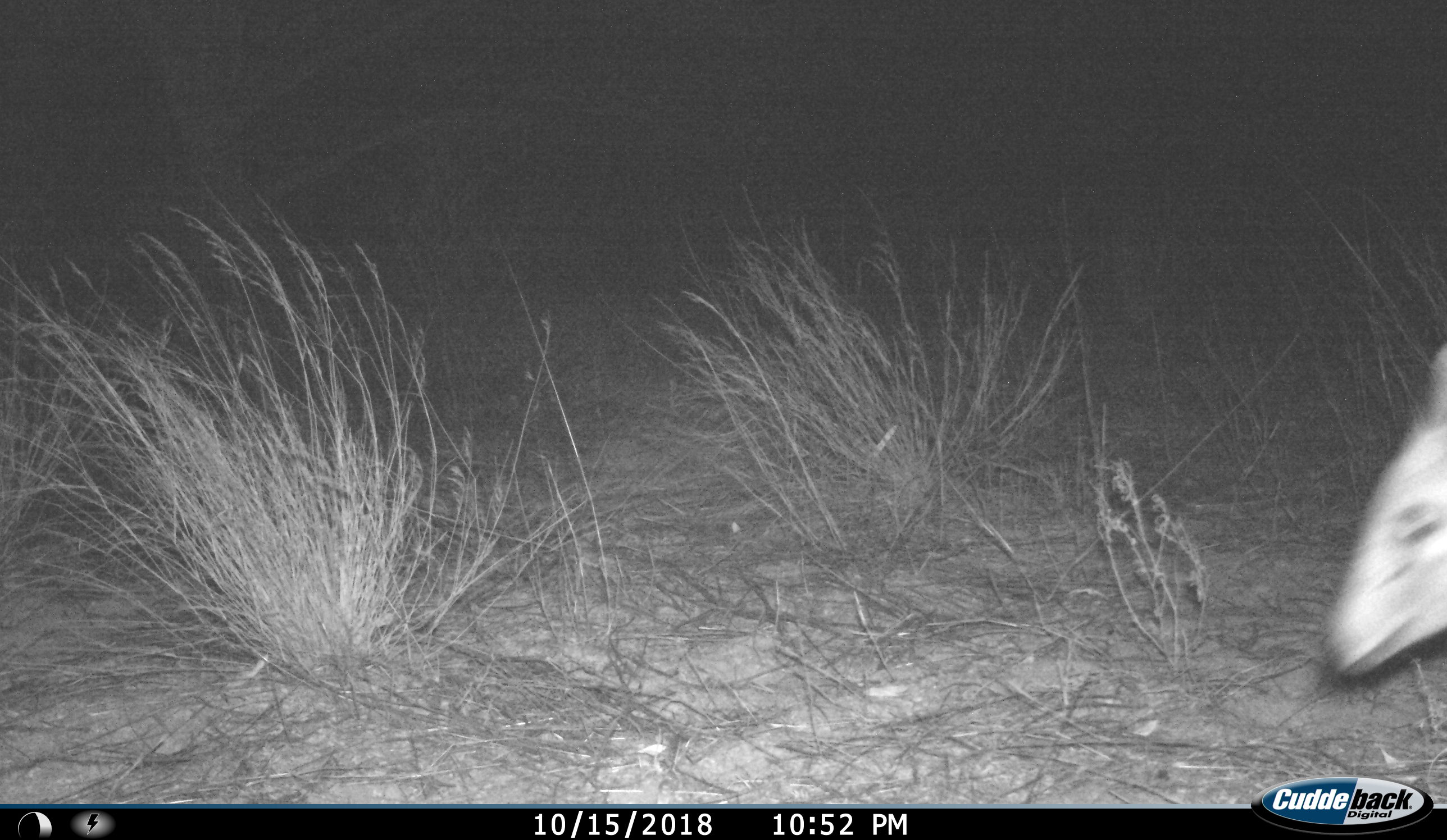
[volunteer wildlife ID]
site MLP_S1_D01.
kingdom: Animalia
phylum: Chordata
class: Mammalia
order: Artiodactyla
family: Bovidae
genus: Sylvicapra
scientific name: Sylvicapra grimmia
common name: common duiker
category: duikercommongrey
Duikercommongrey (common duiker) (Sylvicapra grimmia), count 1. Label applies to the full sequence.